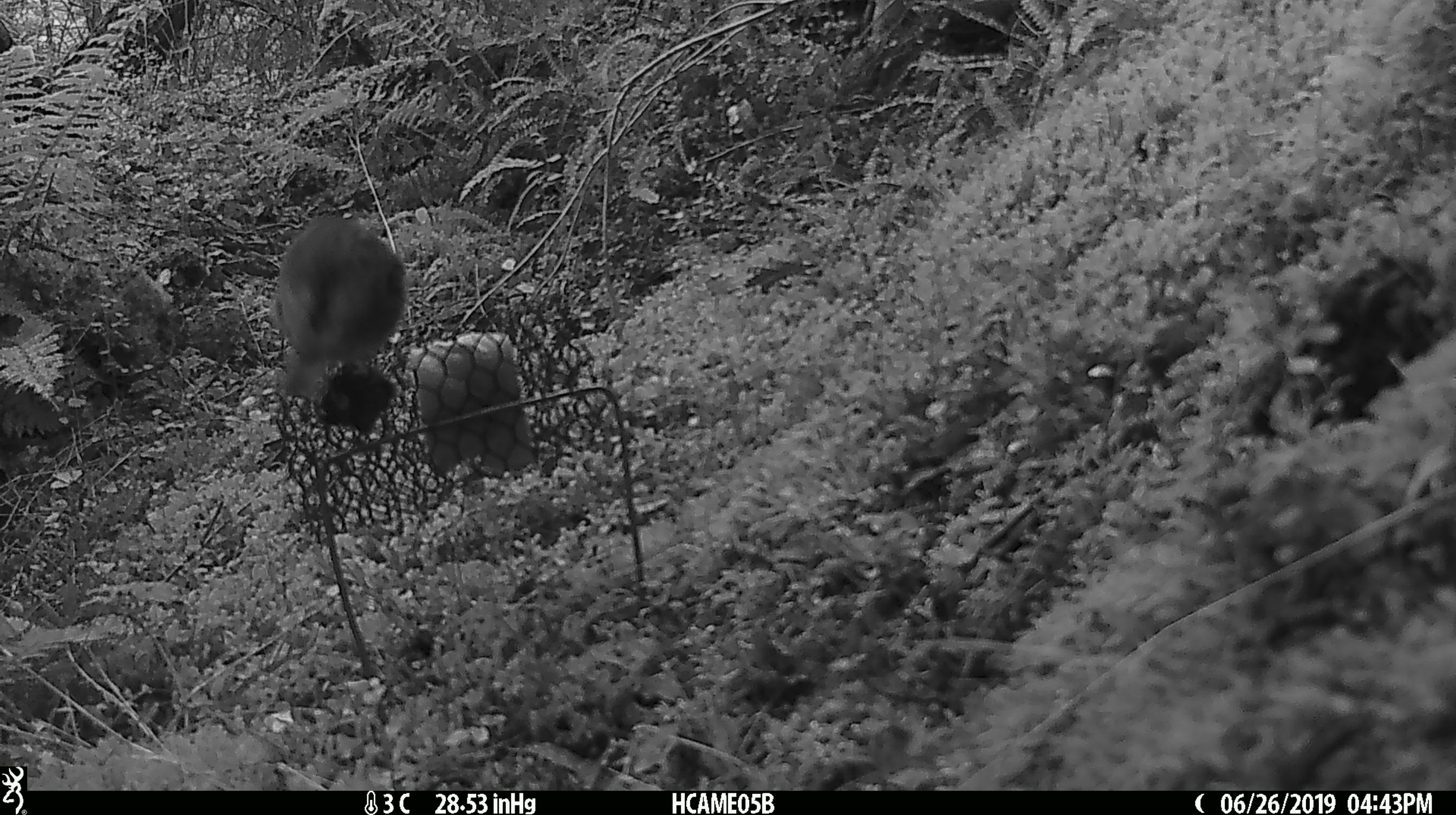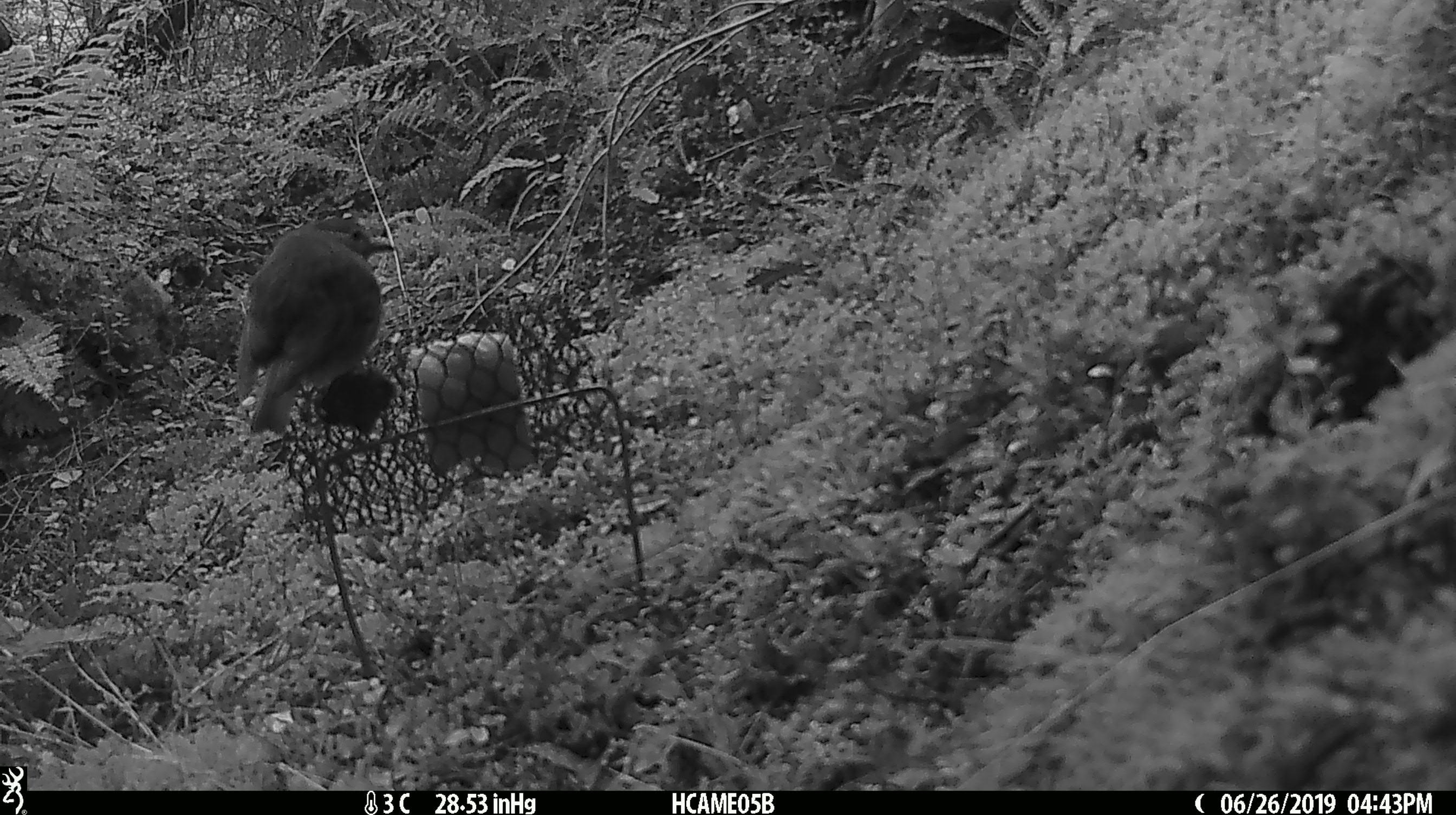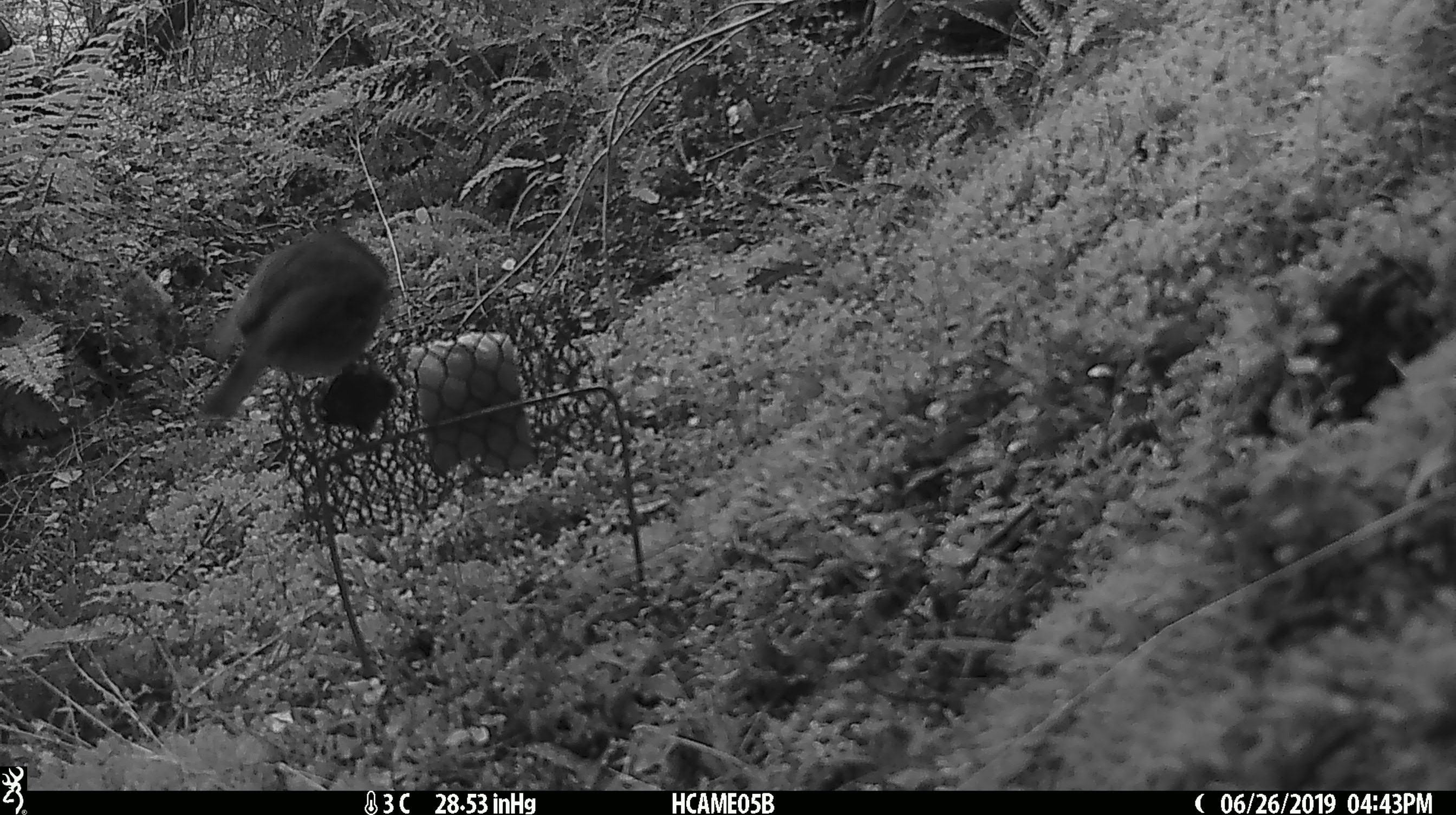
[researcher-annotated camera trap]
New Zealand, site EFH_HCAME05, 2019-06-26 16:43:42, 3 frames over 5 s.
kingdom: Animalia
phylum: Chordata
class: Aves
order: Passeriformes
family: Petroicidae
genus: Petroica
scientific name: Petroica australis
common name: new zealand robin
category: robin